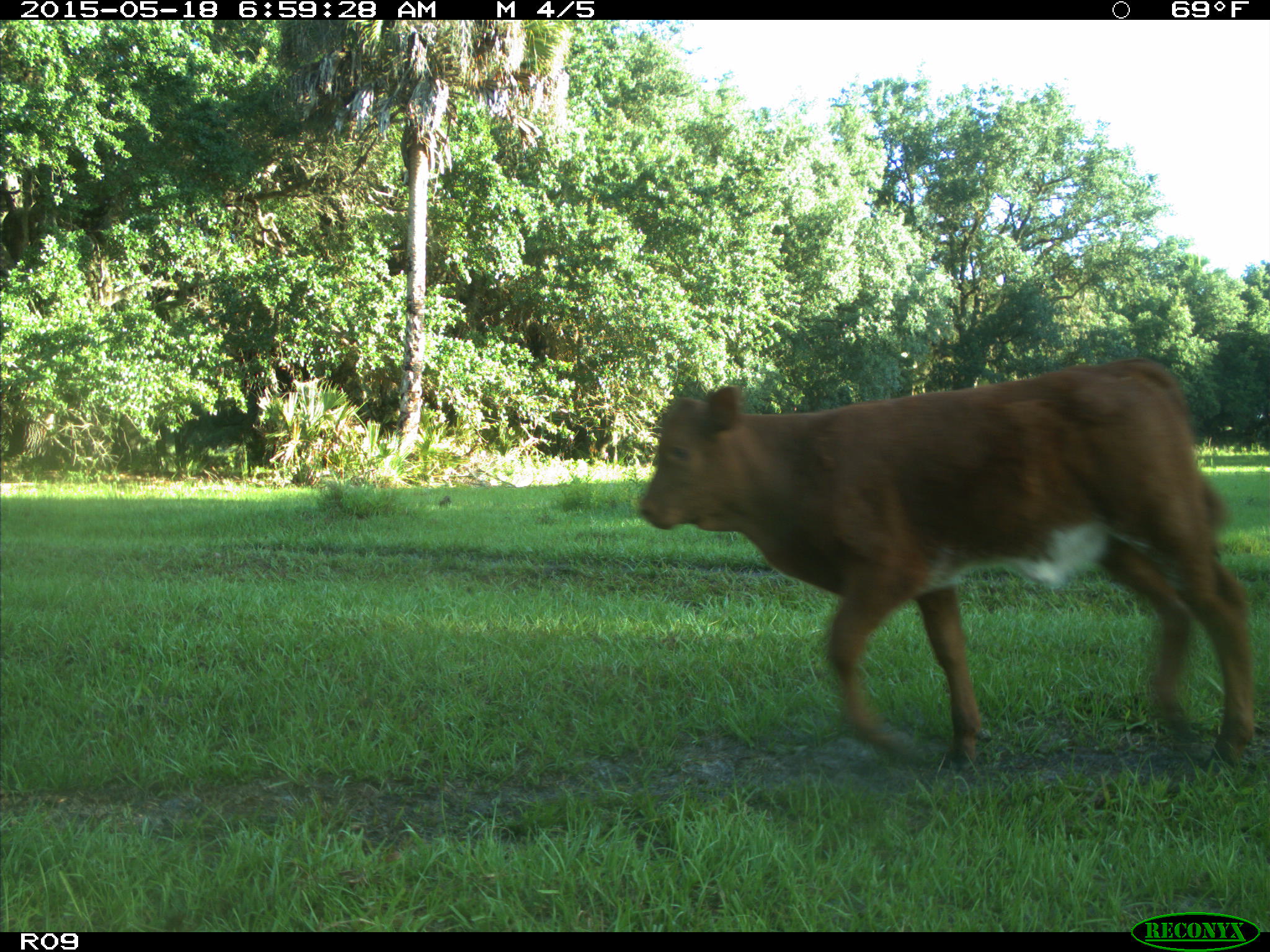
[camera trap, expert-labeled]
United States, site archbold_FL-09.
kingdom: Animalia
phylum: Chordata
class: Mammalia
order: Artiodactyla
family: Bovidae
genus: Bos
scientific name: Bos taurus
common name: domestic cow